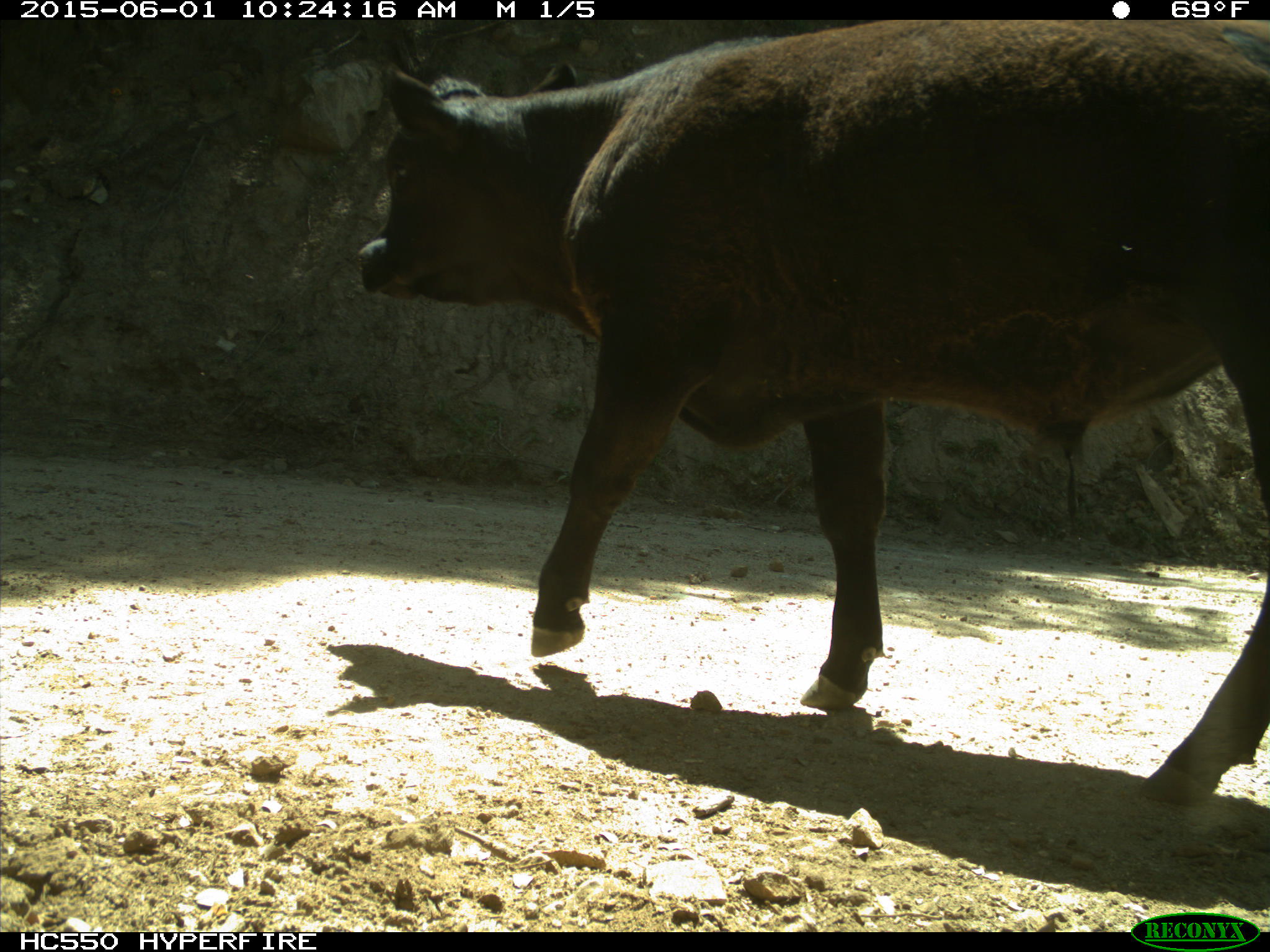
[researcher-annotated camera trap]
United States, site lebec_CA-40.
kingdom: Animalia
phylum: Chordata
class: Mammalia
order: Artiodactyla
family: Bovidae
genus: Bos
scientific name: Bos taurus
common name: domestic cow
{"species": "Bos taurus (domestic cow)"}